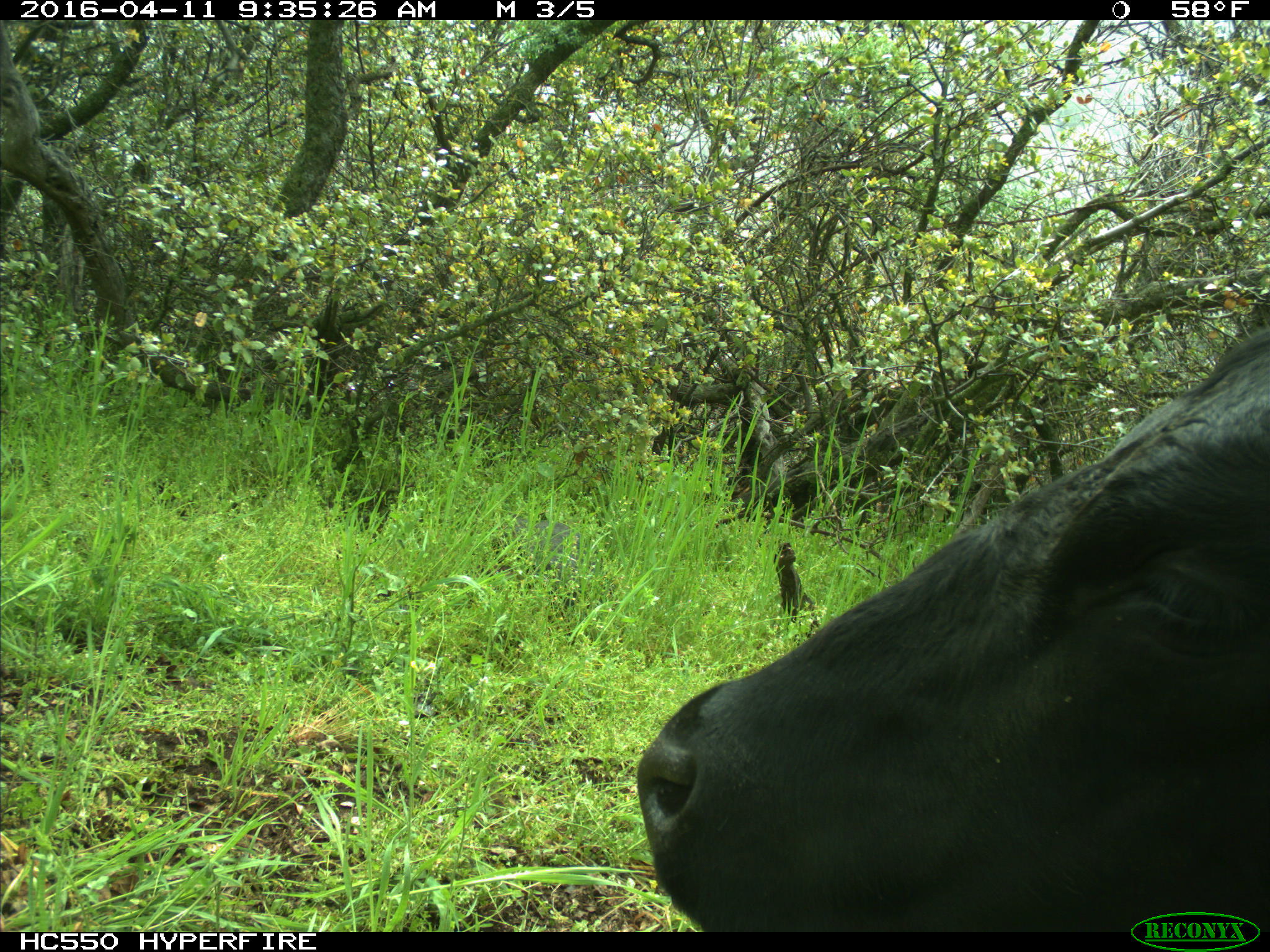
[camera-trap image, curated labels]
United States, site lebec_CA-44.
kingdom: Animalia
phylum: Chordata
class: Mammalia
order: Artiodactyla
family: Bovidae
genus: Bos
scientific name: Bos taurus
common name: domestic cow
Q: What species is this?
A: Bos taurus (domestic cow).